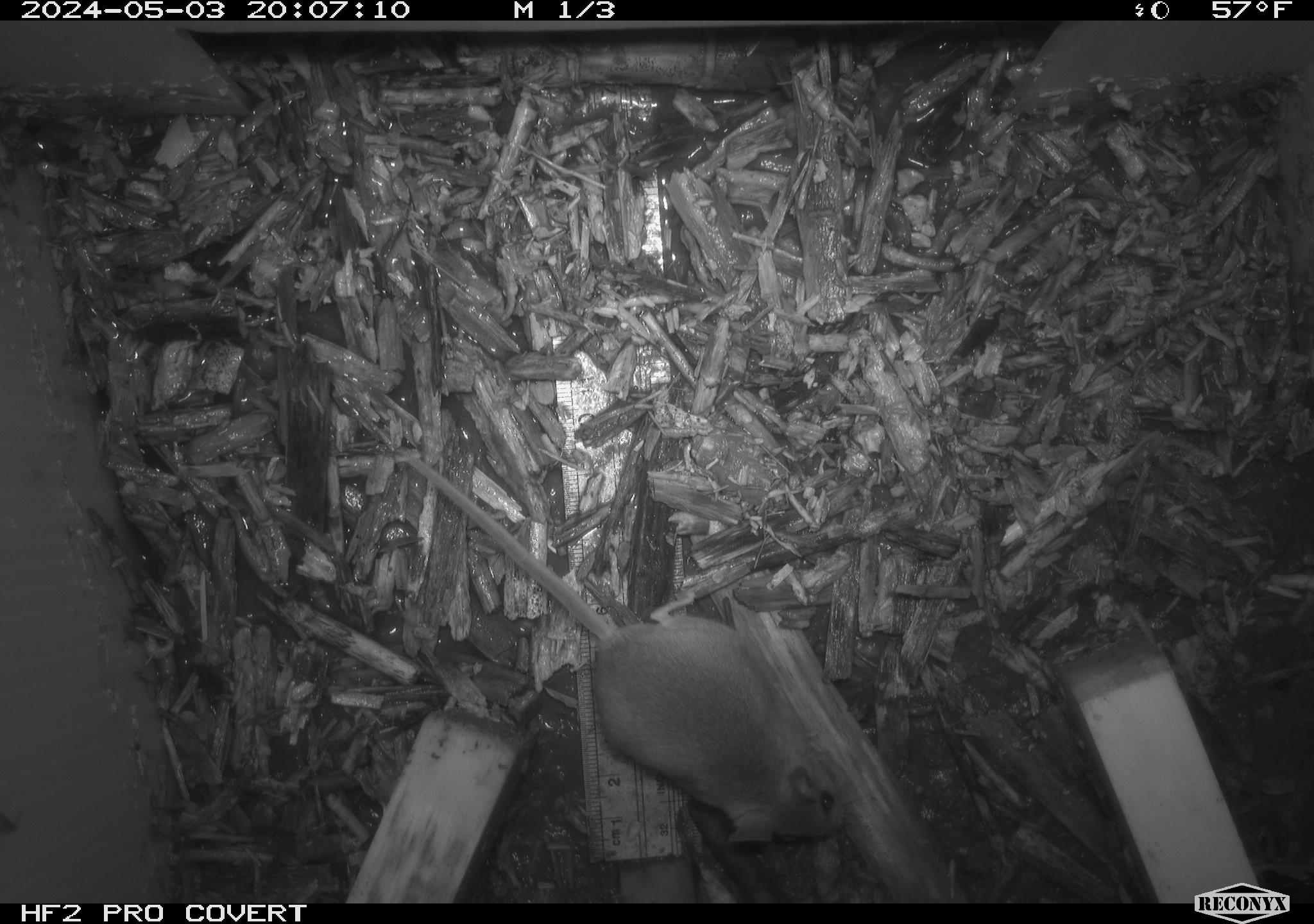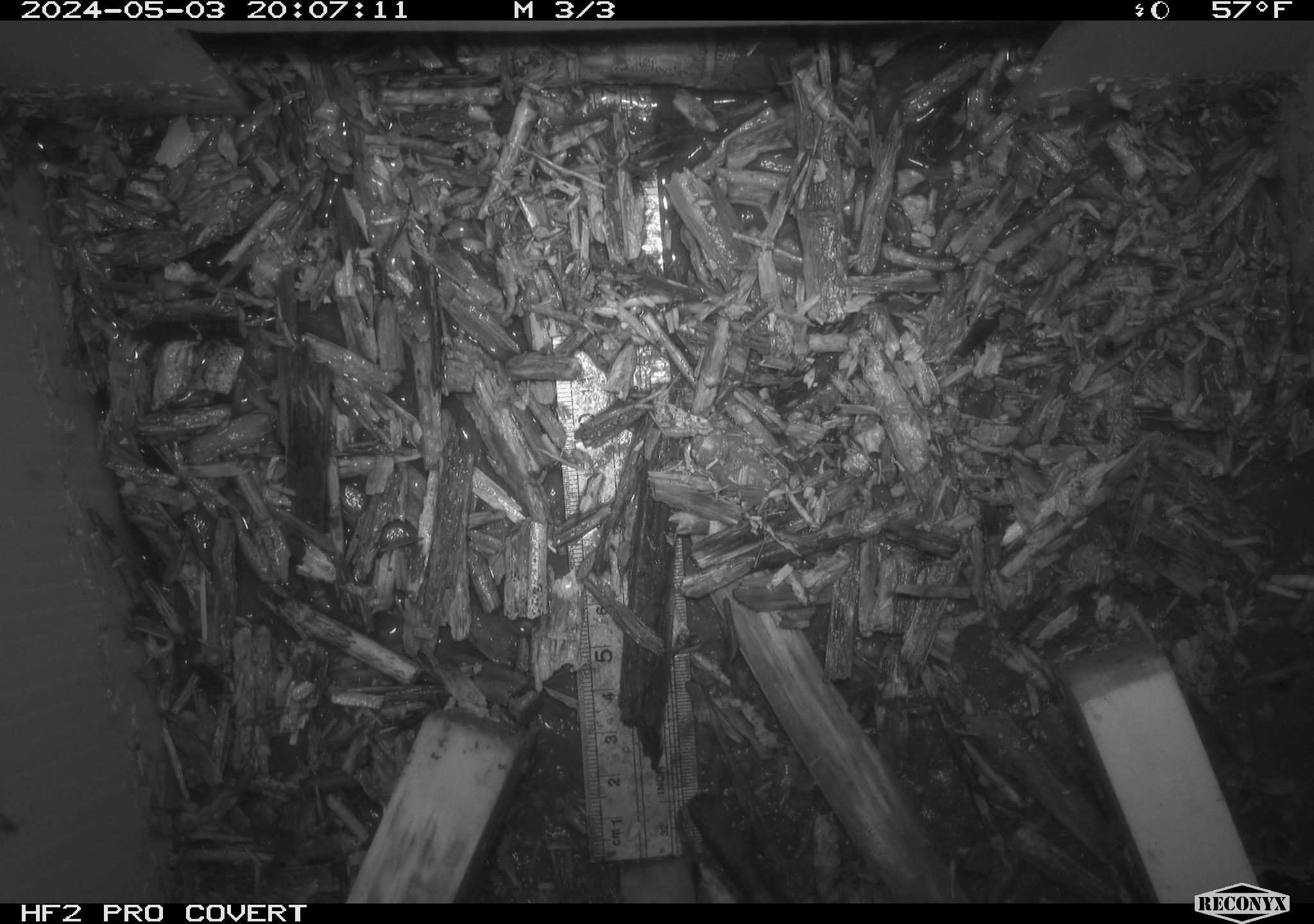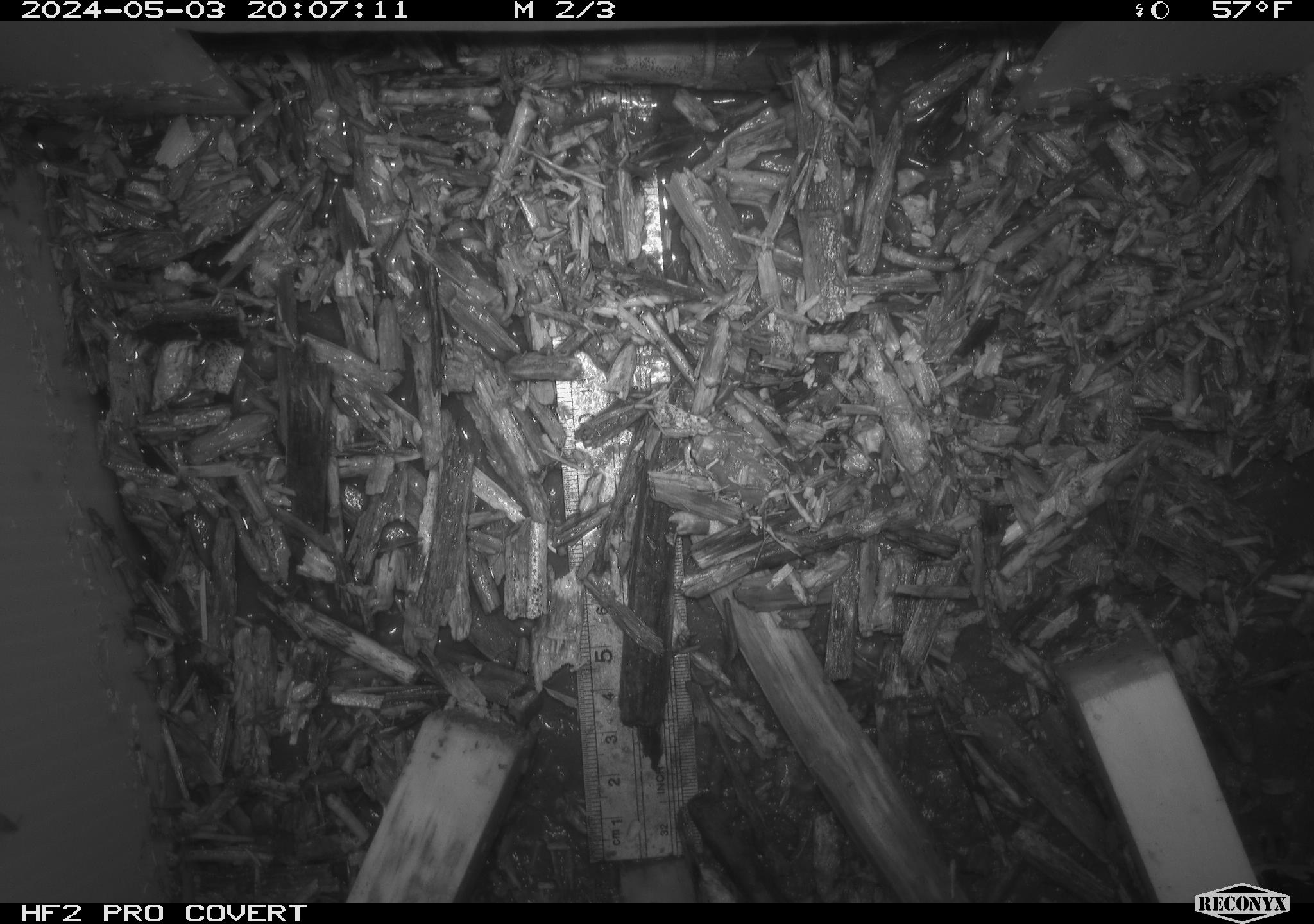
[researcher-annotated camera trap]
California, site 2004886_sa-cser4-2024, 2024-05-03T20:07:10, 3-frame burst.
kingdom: Animalia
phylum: Chordata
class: Reptilia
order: Squamata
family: Phrynosomatidae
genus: Sceloporus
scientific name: Sceloporus occidentalis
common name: western fence lizard